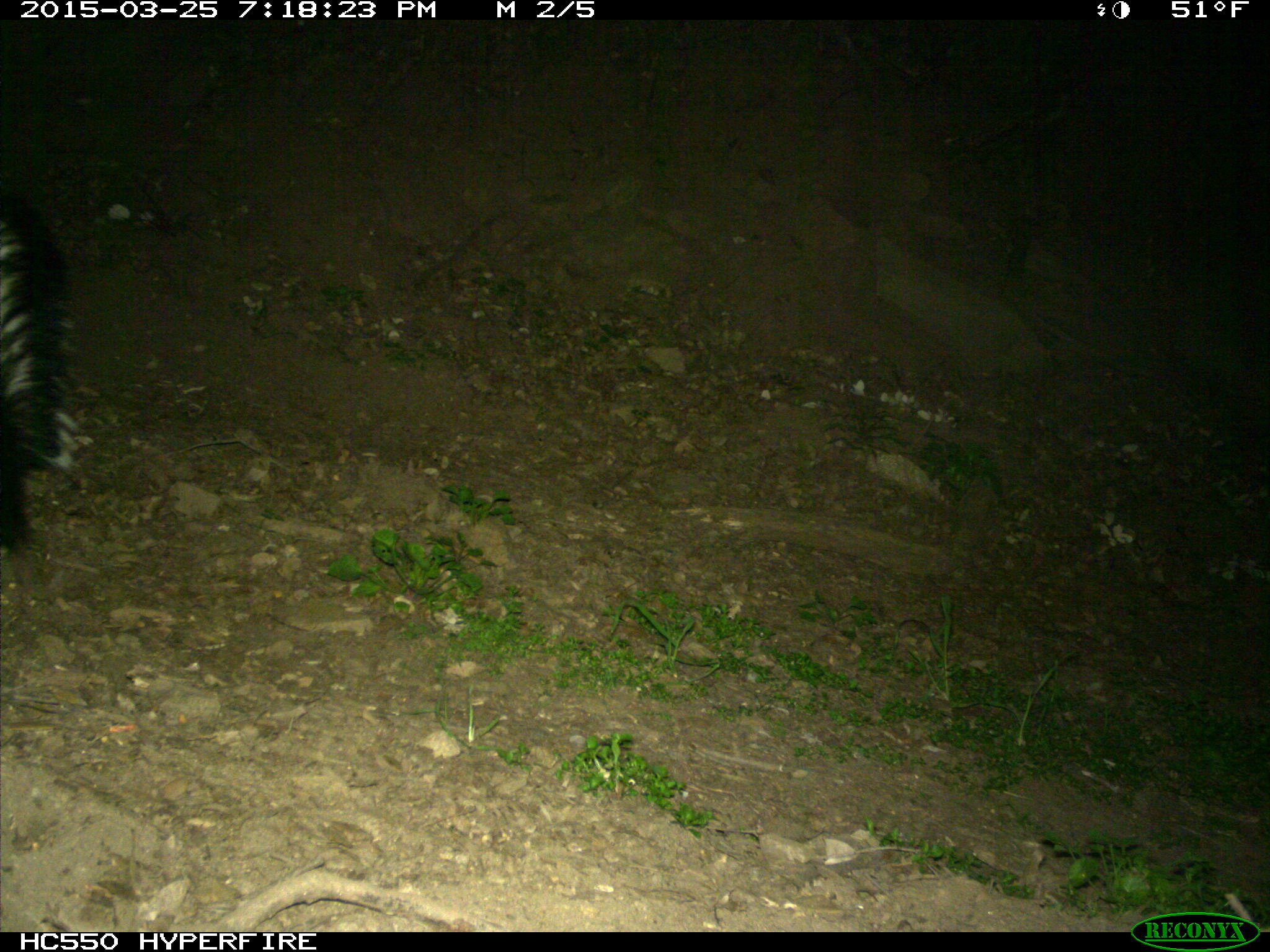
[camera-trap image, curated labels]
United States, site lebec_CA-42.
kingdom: Animalia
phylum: Chordata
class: Mammalia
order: Carnivora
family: Mephitidae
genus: Mephitis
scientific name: Mephitis mephitis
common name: striped skunk